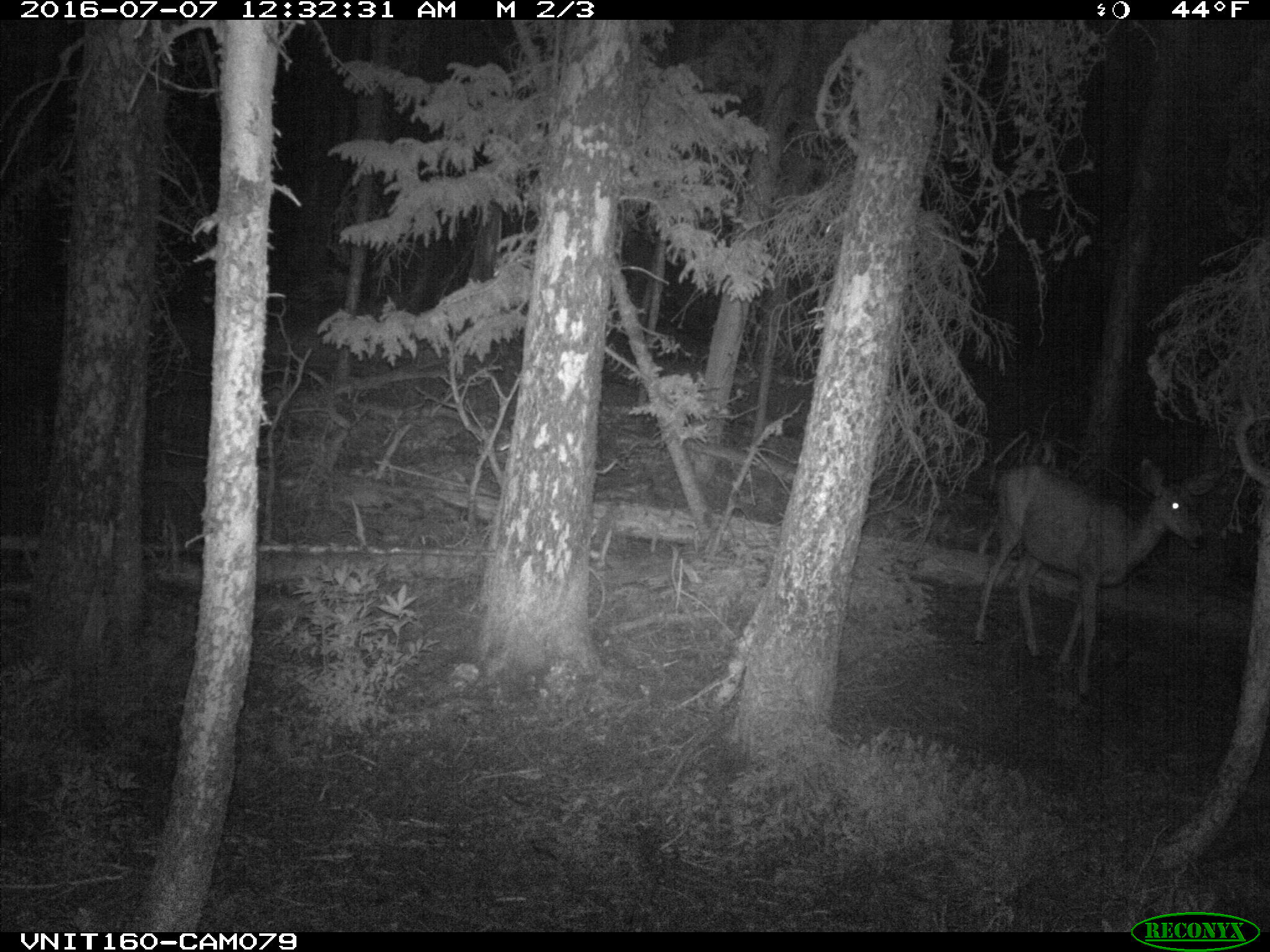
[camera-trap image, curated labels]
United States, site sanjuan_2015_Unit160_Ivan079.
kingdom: Animalia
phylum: Chordata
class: Mammalia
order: Artiodactyla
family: Cervidae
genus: Odocoileus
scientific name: Odocoileus hemionus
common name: mule deer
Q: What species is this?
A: Odocoileus hemionus (mule deer).